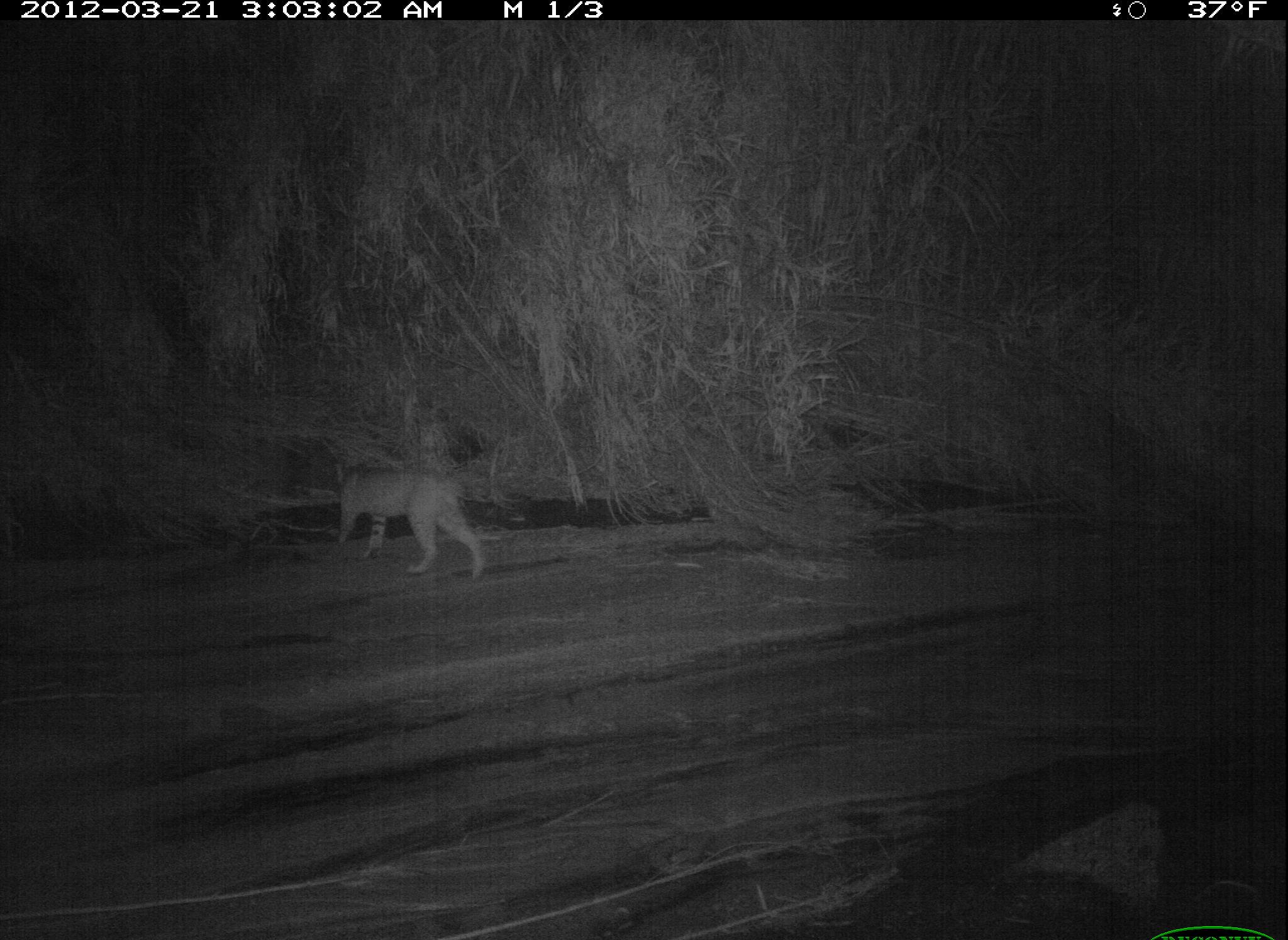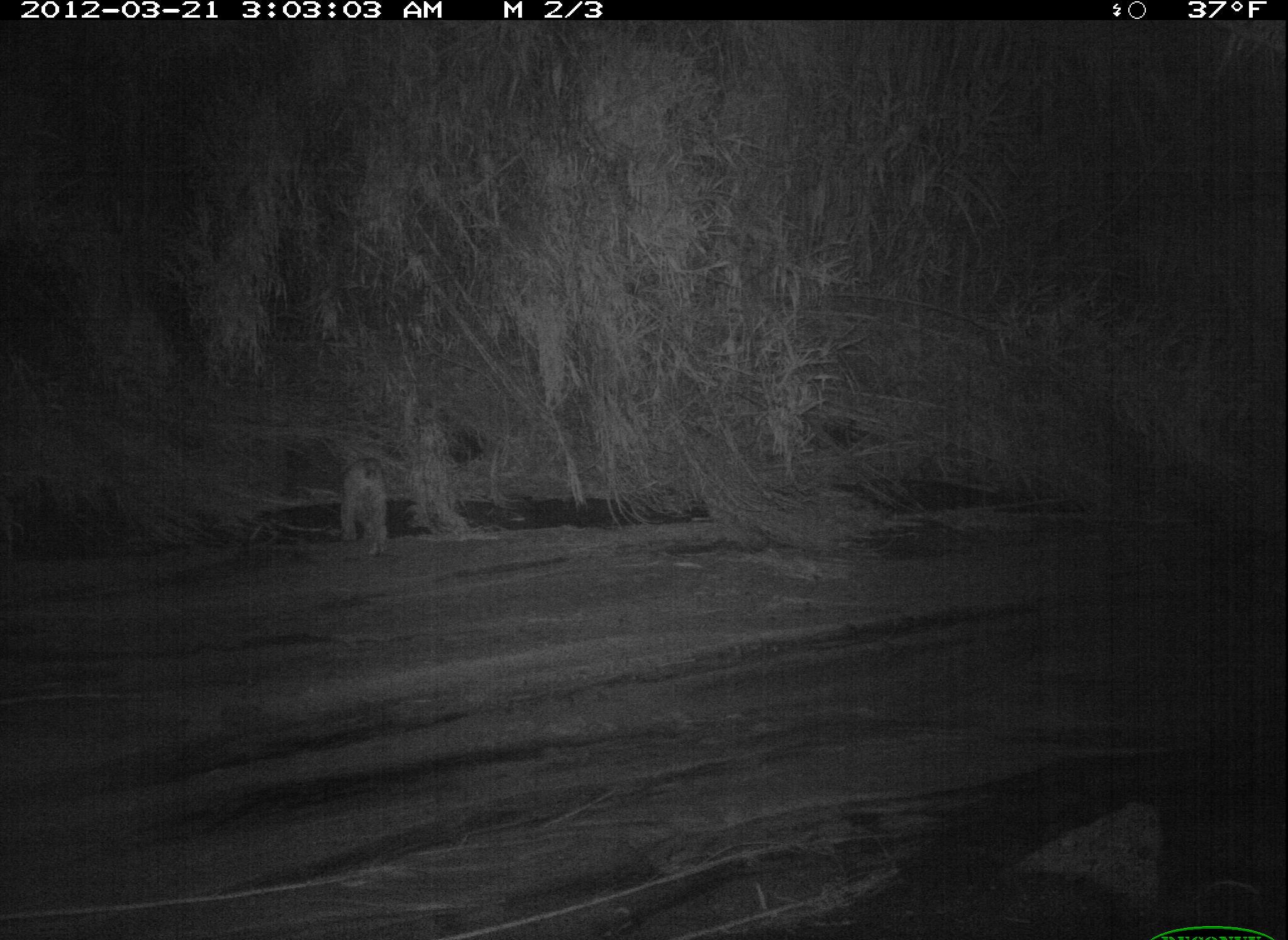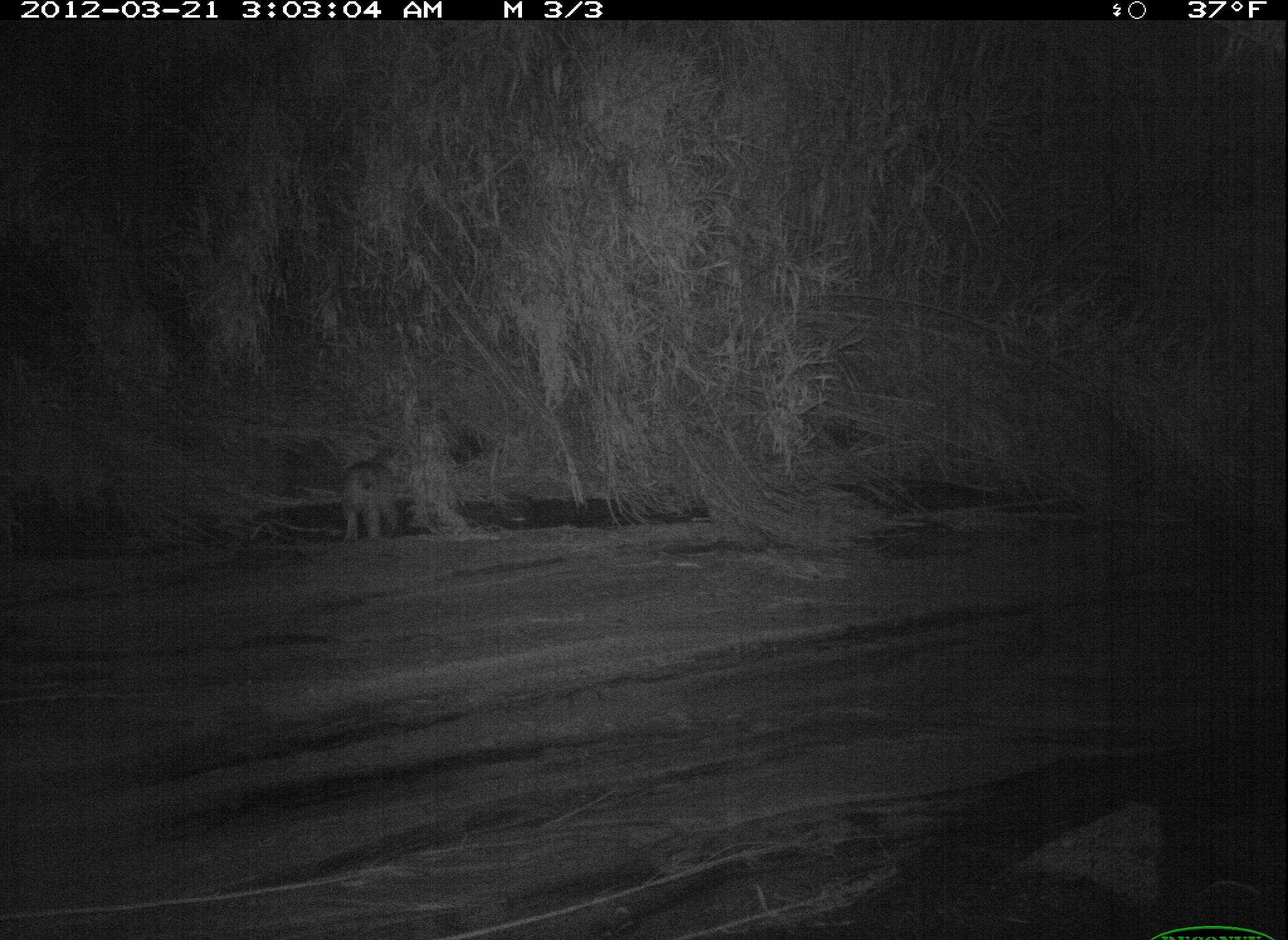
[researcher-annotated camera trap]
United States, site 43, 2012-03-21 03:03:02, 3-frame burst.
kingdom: Animalia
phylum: Chordata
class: Mammalia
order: Carnivora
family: Felidae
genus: Lynx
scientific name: Lynx rufus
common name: bobcat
Bobcat (Lynx rufus).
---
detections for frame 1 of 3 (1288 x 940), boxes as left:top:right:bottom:
bobcat: 314:443:494:586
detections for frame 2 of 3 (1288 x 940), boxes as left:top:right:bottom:
bobcat: 320:442:408:567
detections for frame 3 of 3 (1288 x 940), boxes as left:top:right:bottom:
bobcat: 316:432:428:546